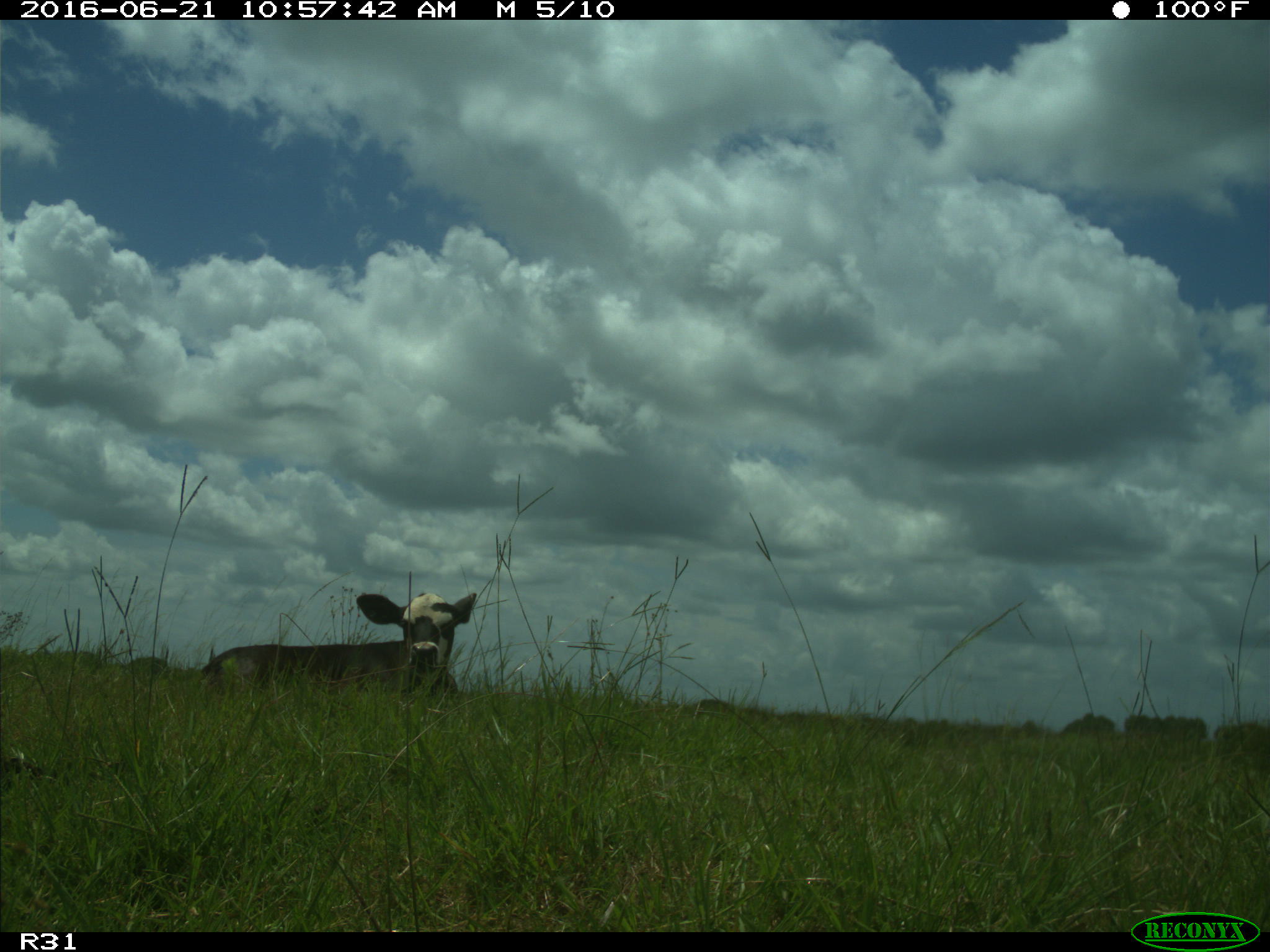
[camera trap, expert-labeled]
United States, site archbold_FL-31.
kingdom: Animalia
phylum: Chordata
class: Mammalia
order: Artiodactyla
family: Bovidae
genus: Bos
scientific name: Bos taurus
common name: domestic cow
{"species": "Bos taurus (domestic cow)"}